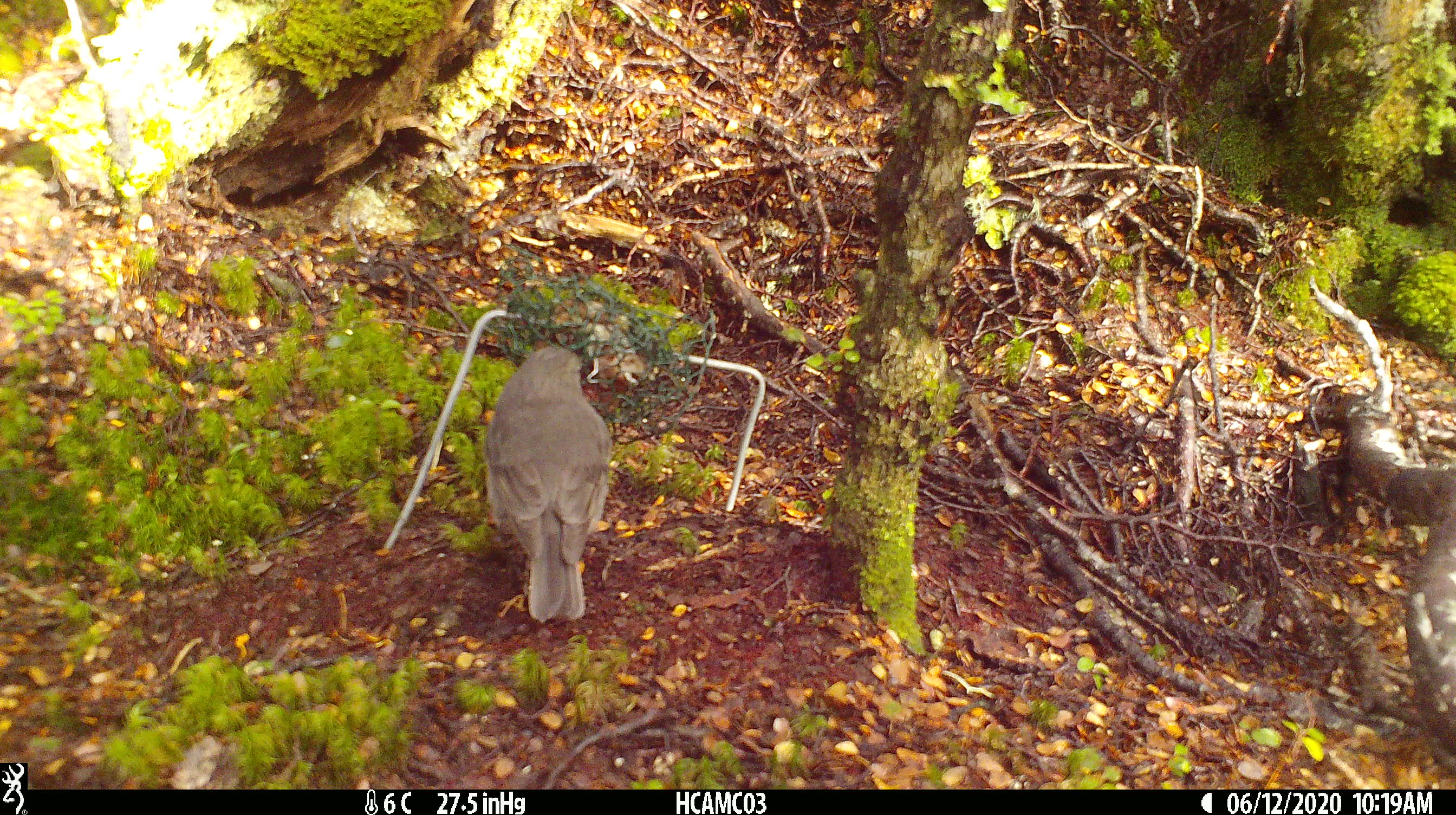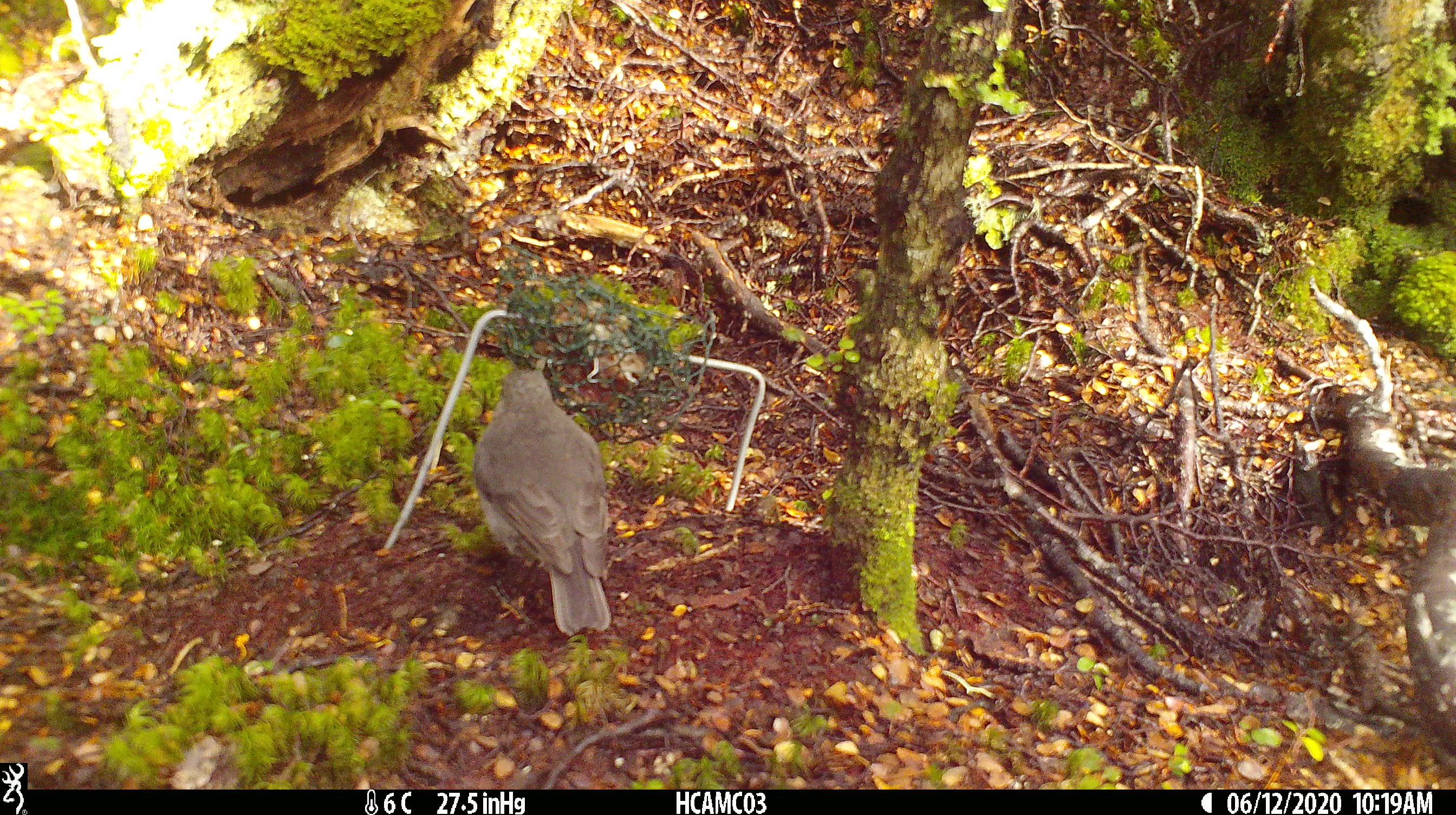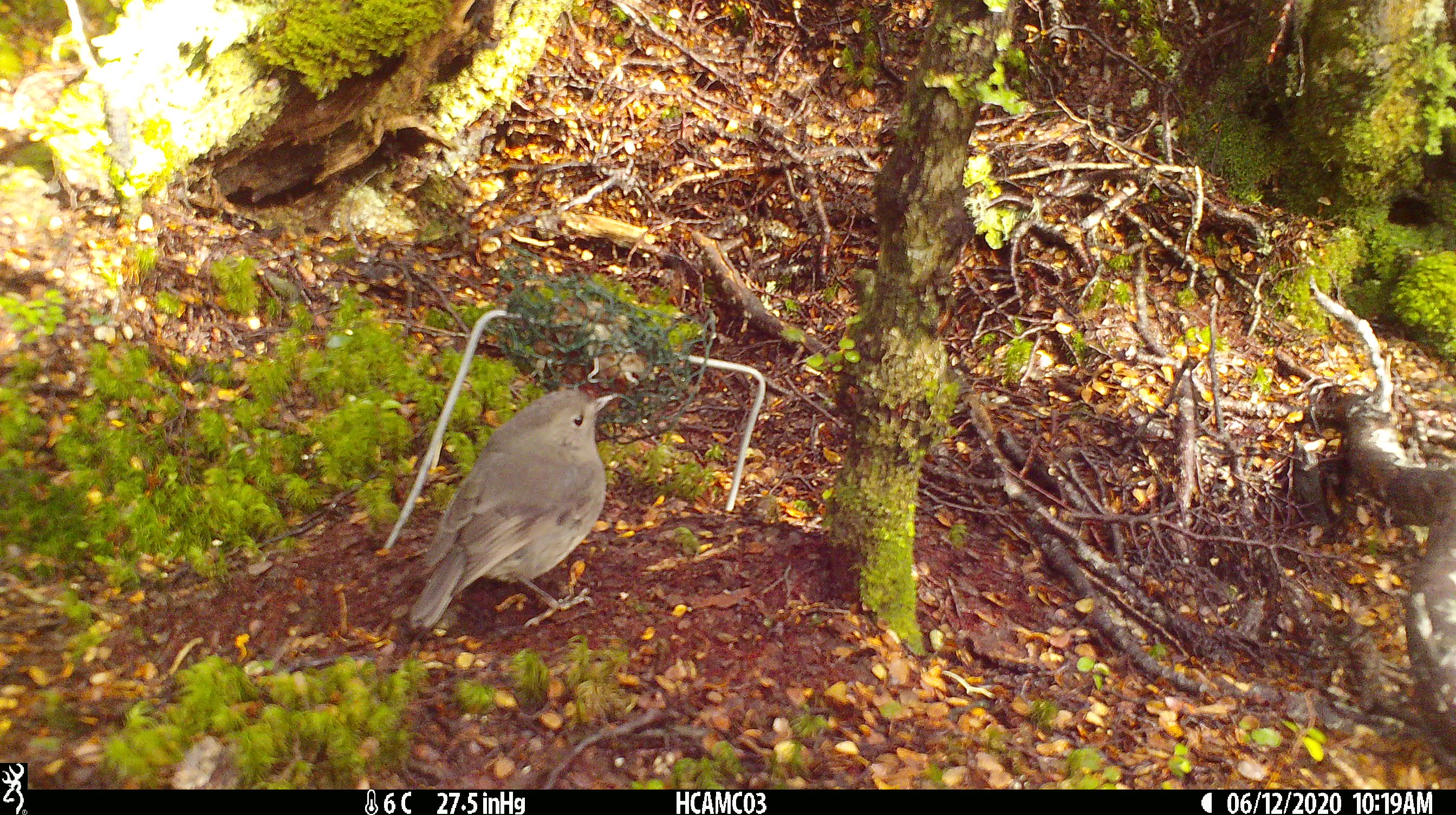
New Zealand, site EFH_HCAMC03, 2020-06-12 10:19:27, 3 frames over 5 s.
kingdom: Animalia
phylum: Chordata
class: Aves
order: Passeriformes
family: Petroicidae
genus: Petroica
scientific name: Petroica australis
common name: new zealand robin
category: robin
Robin (new zealand robin) (Petroica australis).